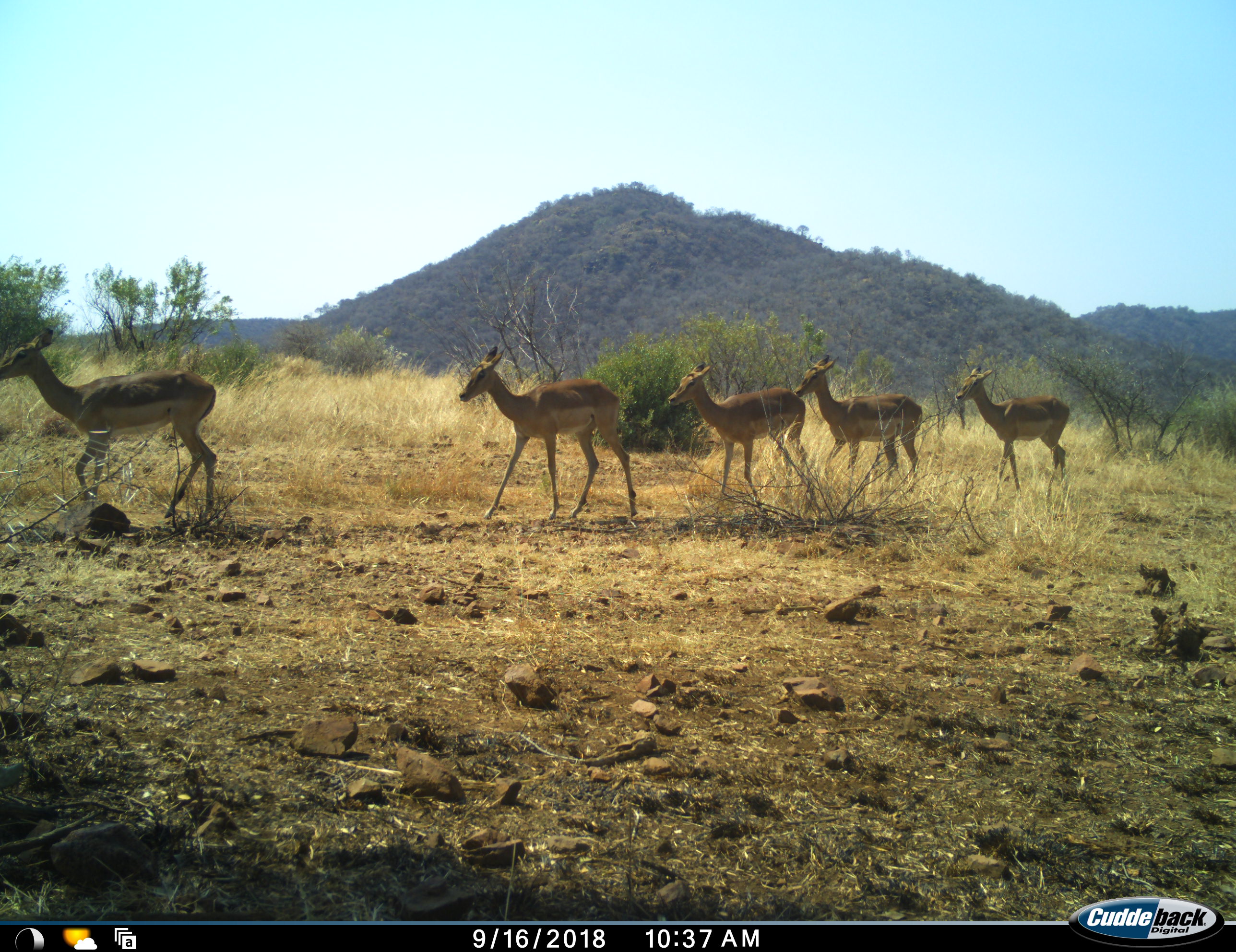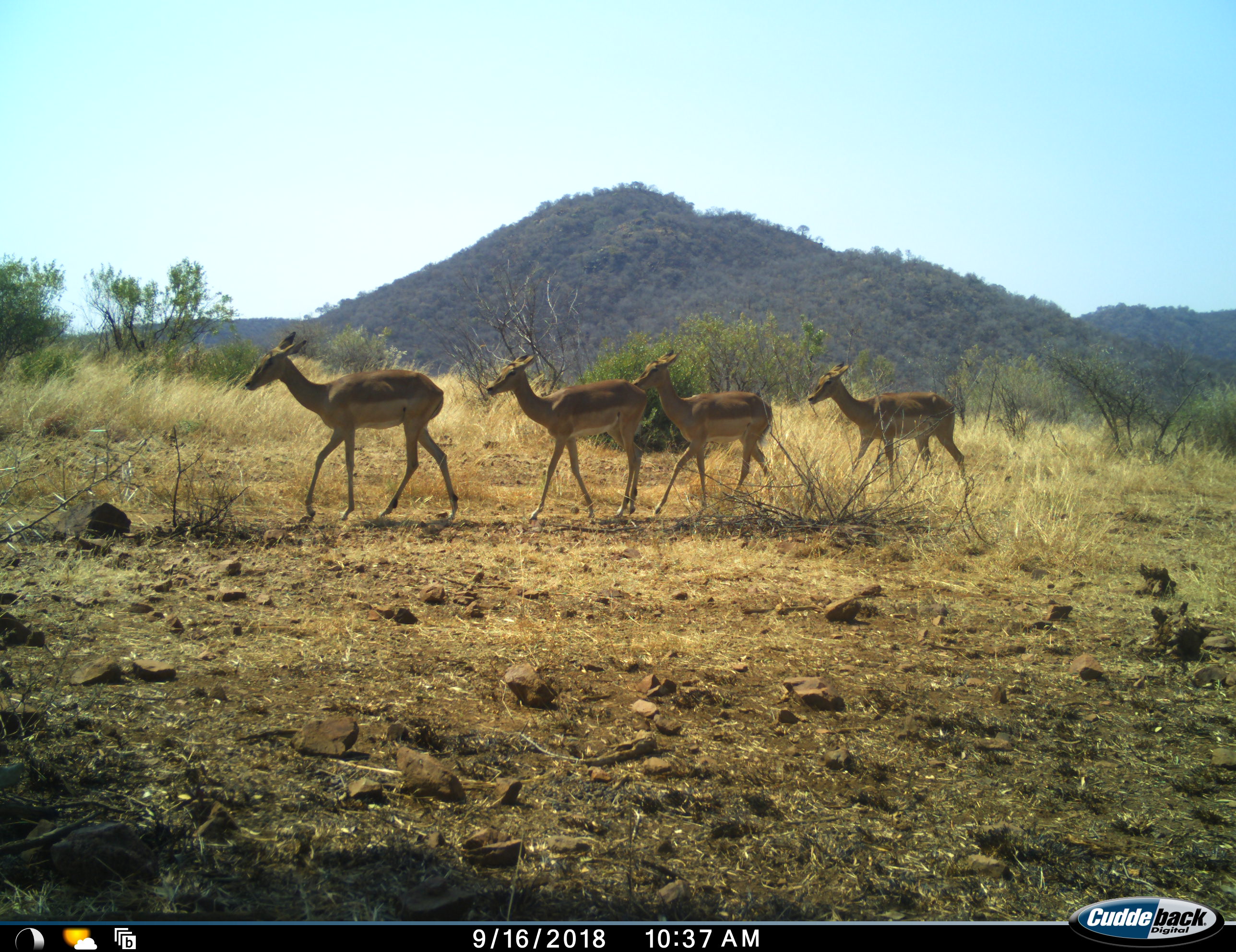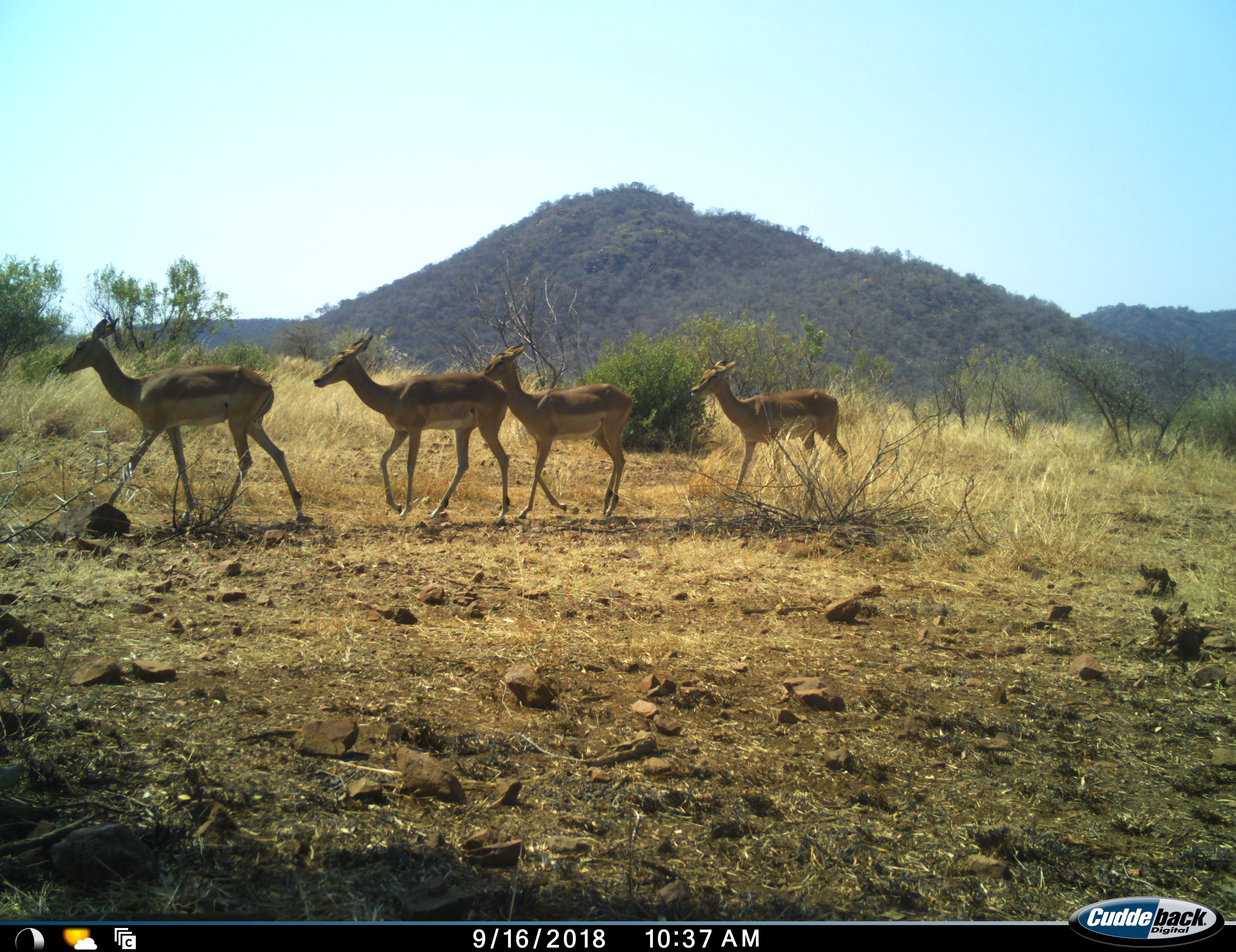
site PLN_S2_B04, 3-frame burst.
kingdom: Animalia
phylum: Chordata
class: Mammalia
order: Artiodactyla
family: Bovidae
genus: Aepyceros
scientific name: Aepyceros melampus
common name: impala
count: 5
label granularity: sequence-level